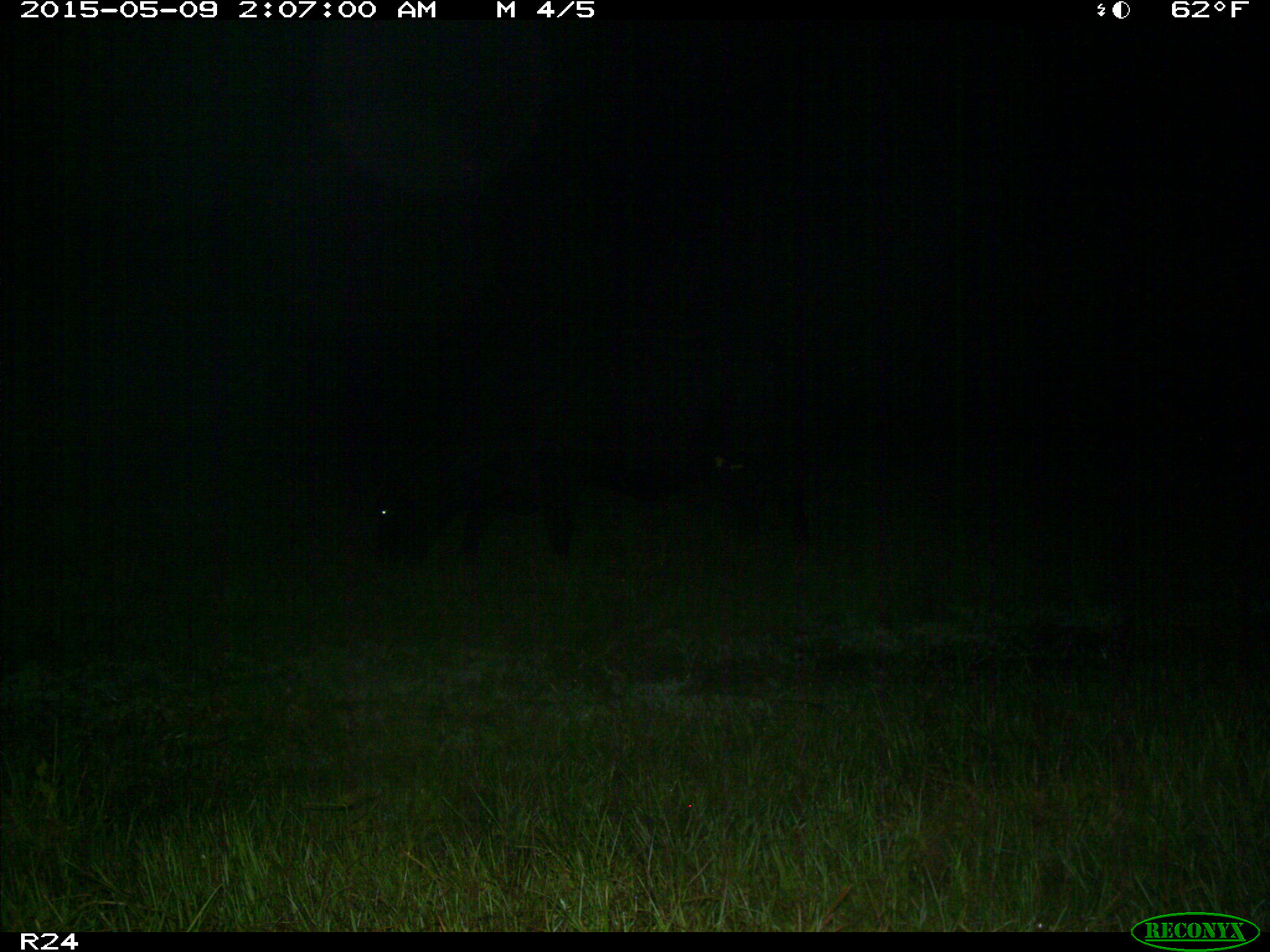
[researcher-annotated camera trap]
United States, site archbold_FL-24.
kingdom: Animalia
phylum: Chordata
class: Mammalia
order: Artiodactyla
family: Bovidae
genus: Bos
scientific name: Bos taurus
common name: domestic cow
Bos taurus (domestic cow).